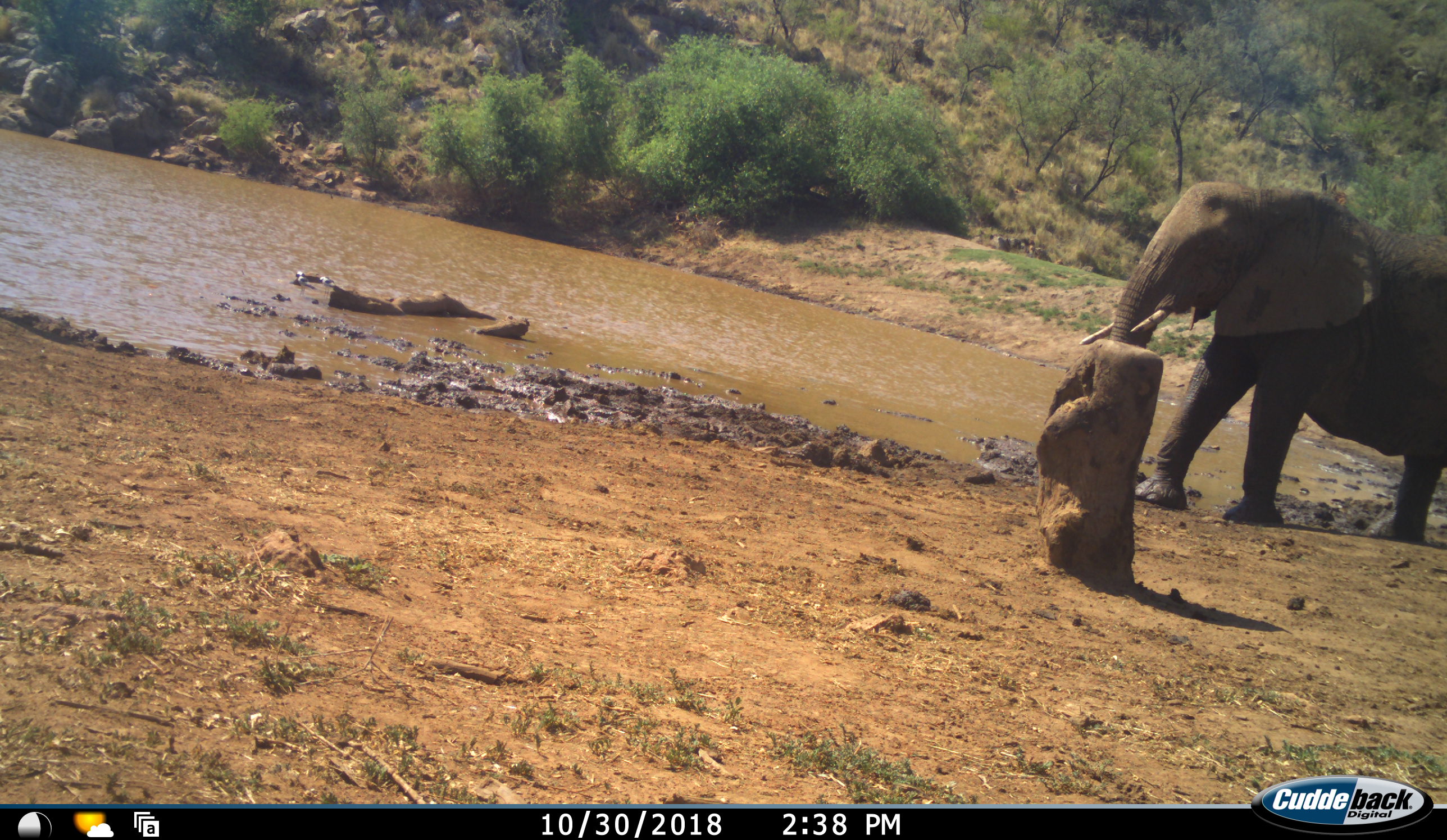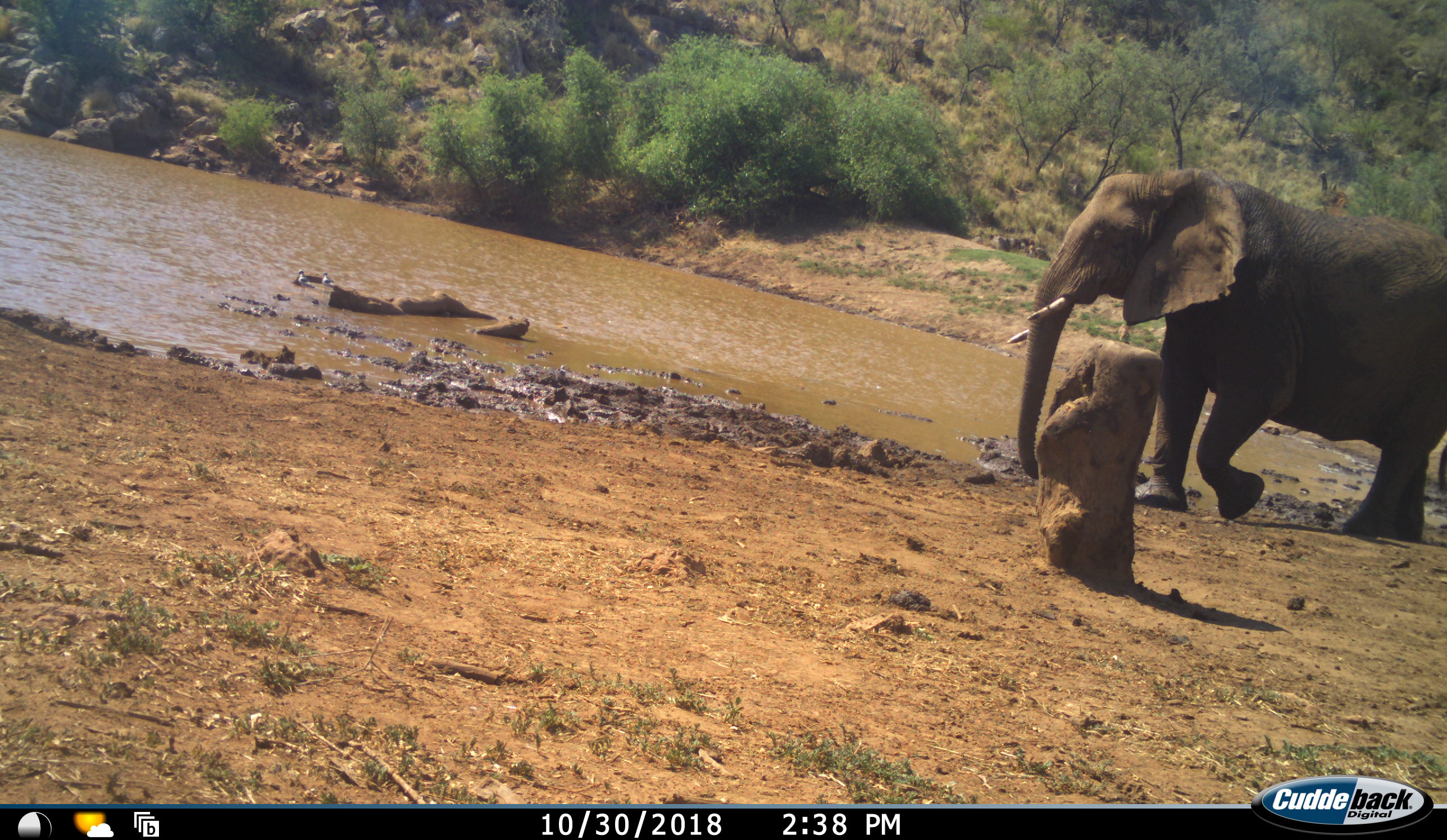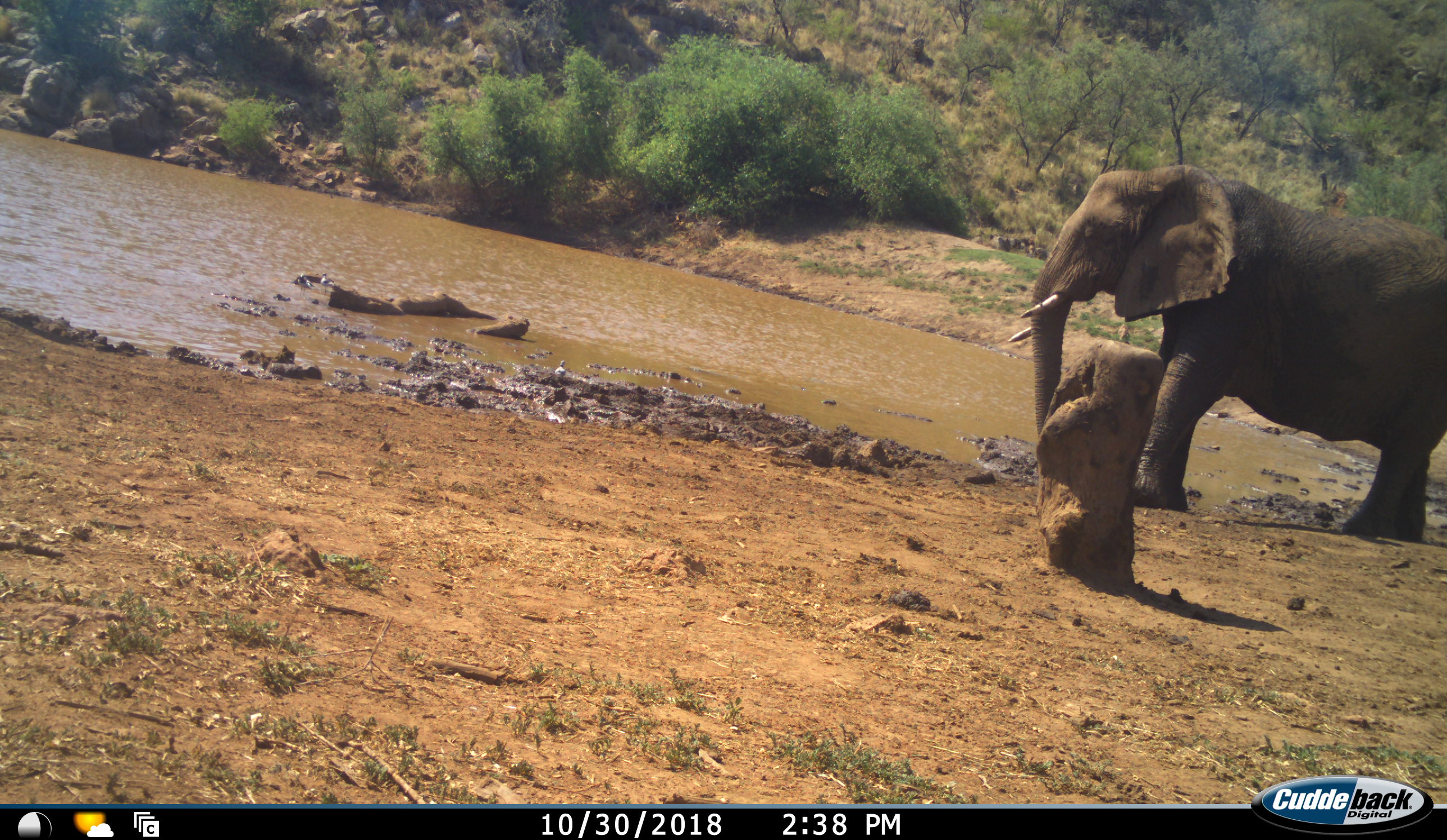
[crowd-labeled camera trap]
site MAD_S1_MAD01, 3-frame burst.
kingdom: Animalia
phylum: Chordata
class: Mammalia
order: Proboscidea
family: Elephantidae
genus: Loxodonta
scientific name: Loxodonta africana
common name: african bush elephant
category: elephant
Elephant (african bush elephant) (Loxodonta africana), count 1. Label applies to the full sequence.